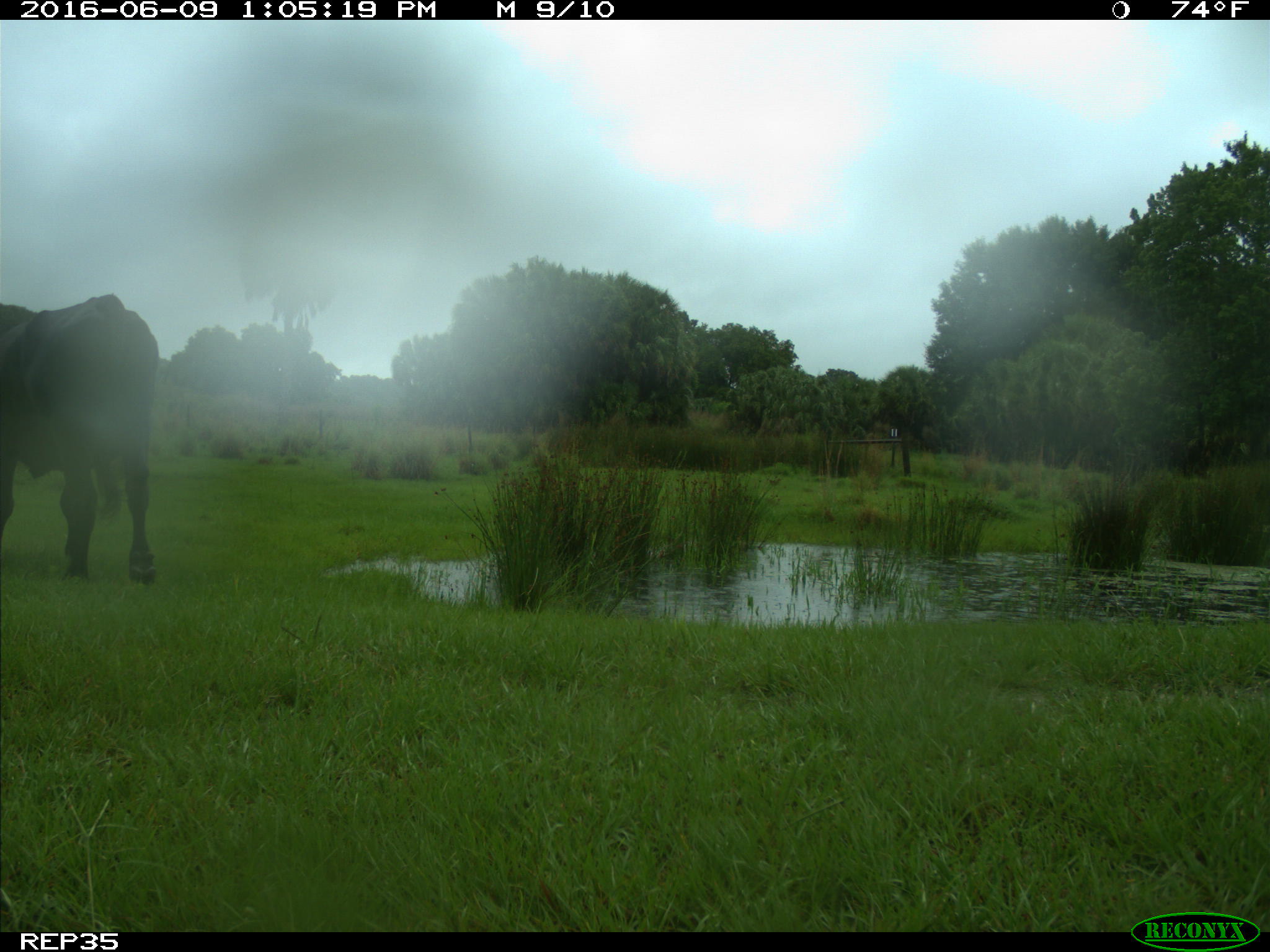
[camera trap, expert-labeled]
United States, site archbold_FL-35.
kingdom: Animalia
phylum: Chordata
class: Mammalia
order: Artiodactyla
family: Bovidae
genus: Bos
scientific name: Bos taurus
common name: domestic cow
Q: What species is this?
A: Bos taurus (domestic cow).